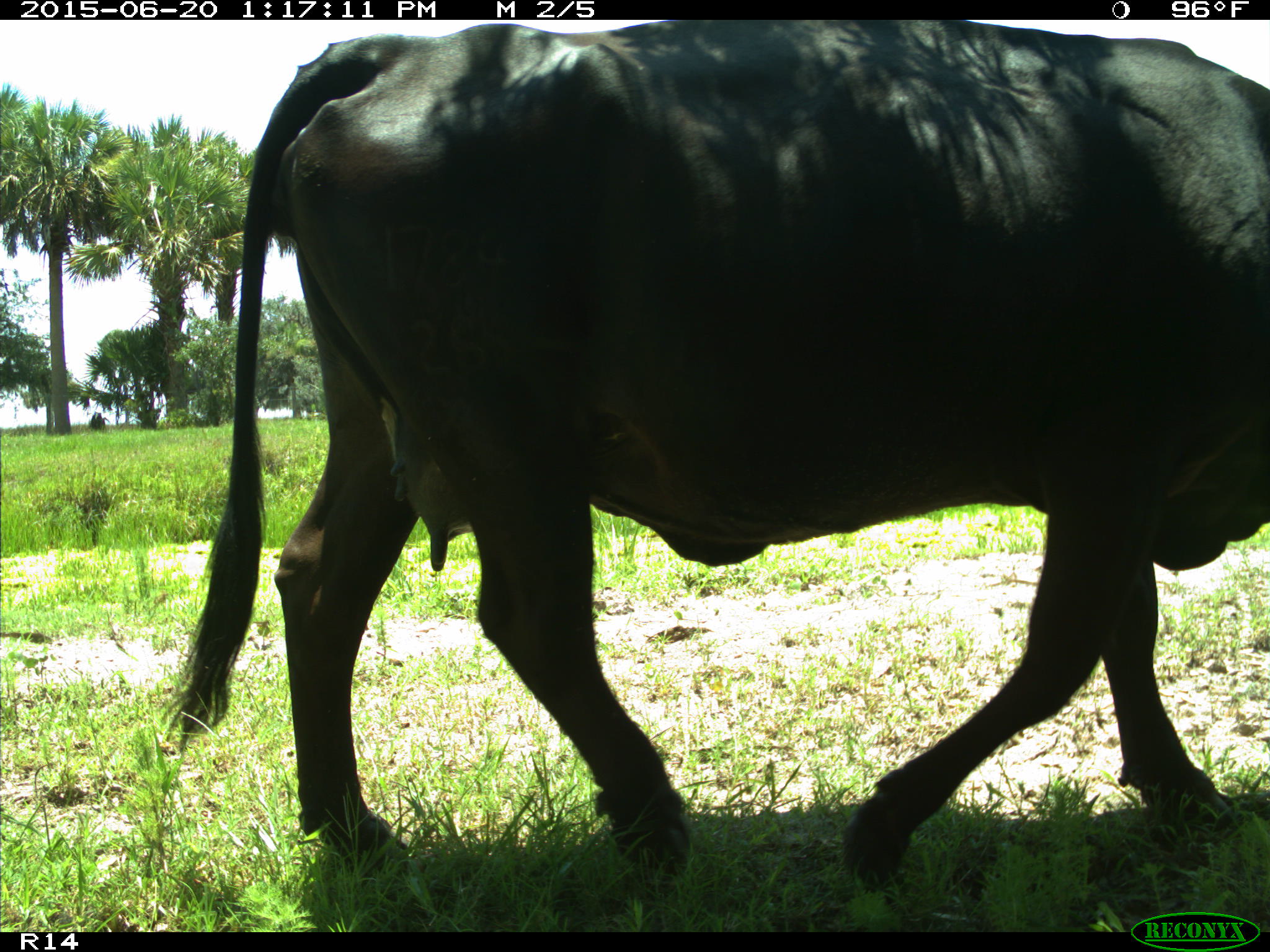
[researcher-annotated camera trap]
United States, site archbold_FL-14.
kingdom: Animalia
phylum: Chordata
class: Mammalia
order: Artiodactyla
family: Bovidae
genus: Bos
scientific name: Bos taurus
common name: domestic cow